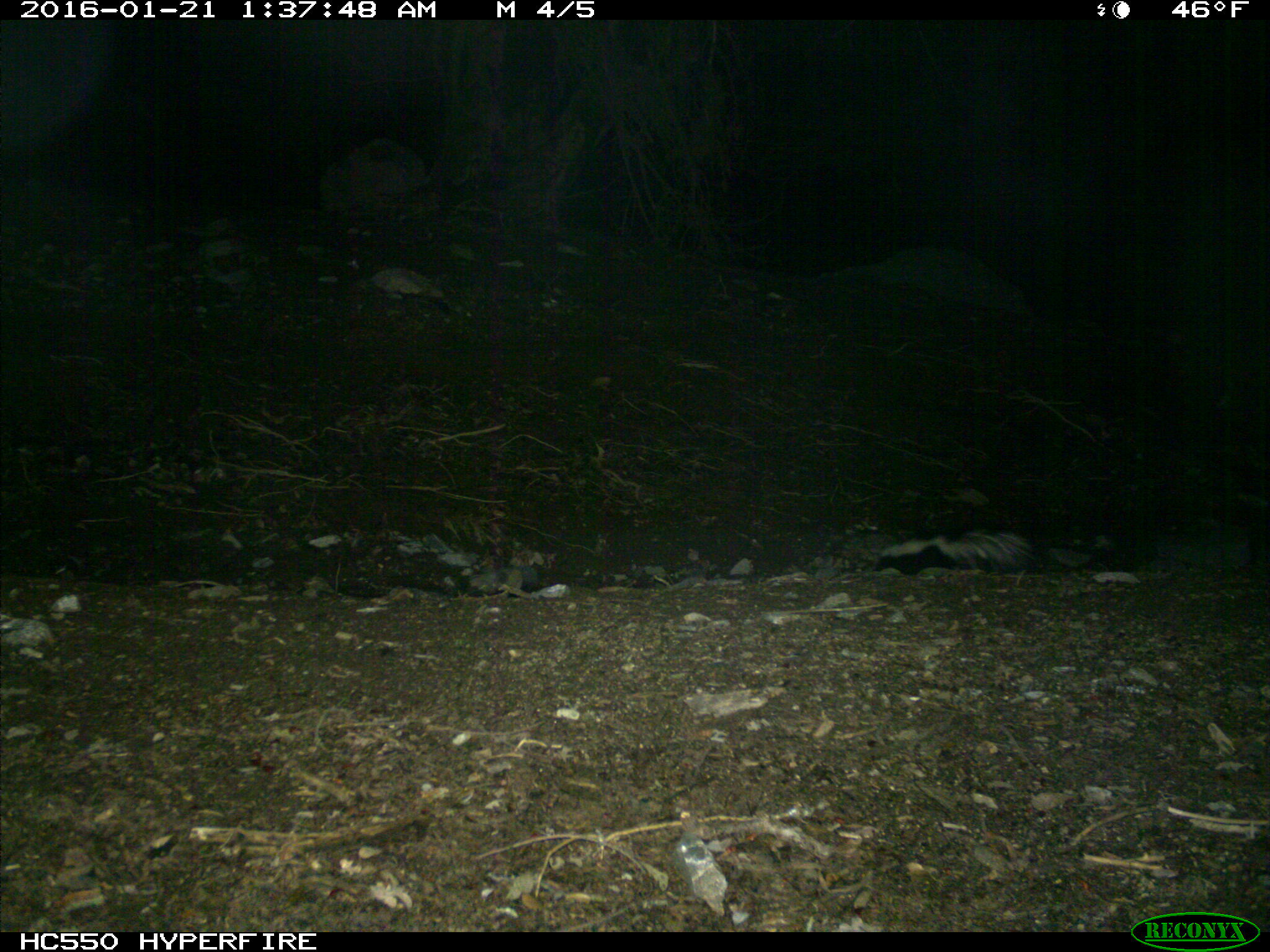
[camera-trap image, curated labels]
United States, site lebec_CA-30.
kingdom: Animalia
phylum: Chordata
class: Mammalia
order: Carnivora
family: Mephitidae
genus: Mephitis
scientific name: Mephitis mephitis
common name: striped skunk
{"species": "Mephitis mephitis (striped skunk)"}